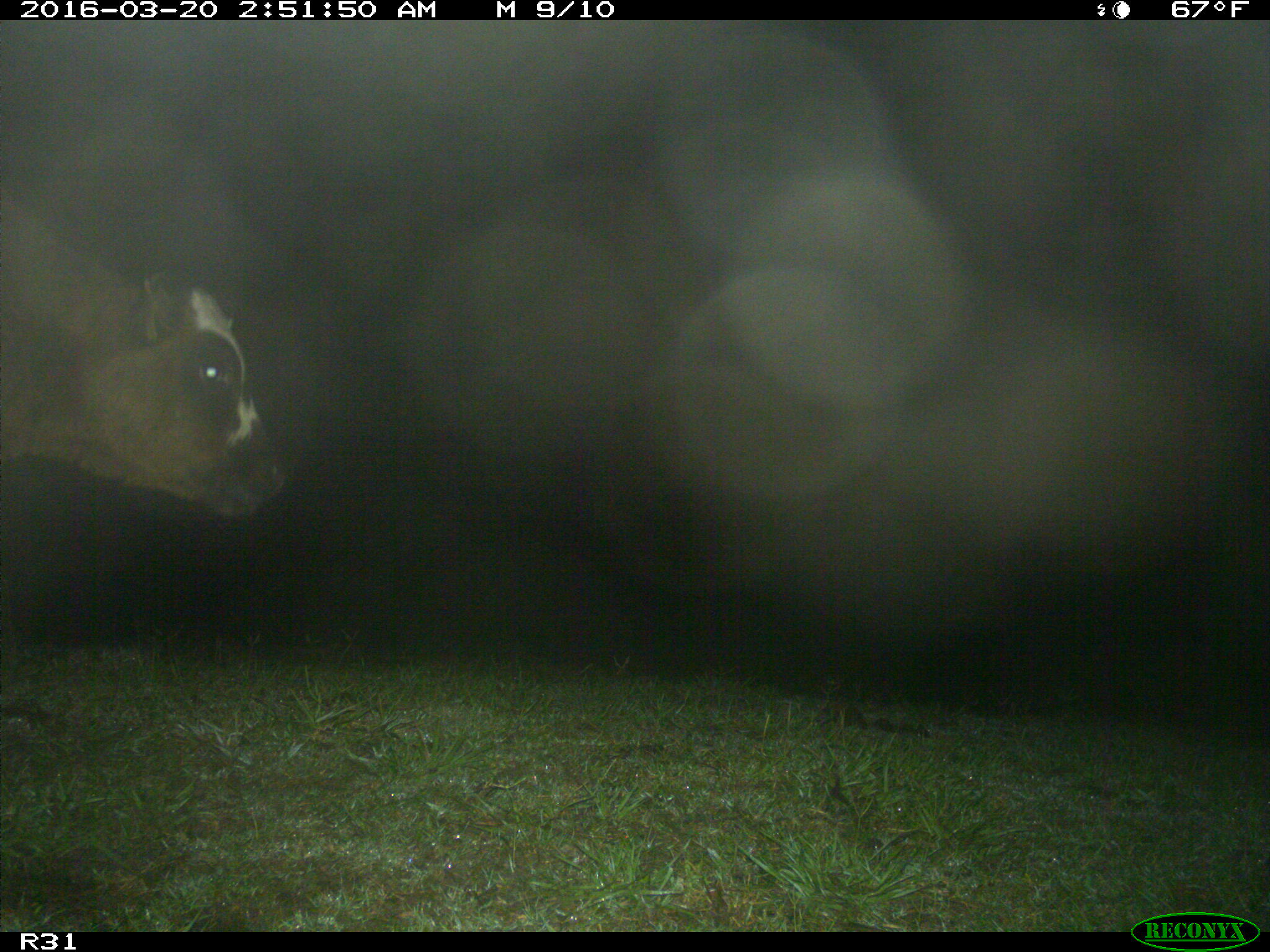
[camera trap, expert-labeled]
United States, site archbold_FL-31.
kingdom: Animalia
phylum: Chordata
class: Mammalia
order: Artiodactyla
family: Bovidae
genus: Bos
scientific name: Bos taurus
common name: domestic cow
Bos taurus (domestic cow).